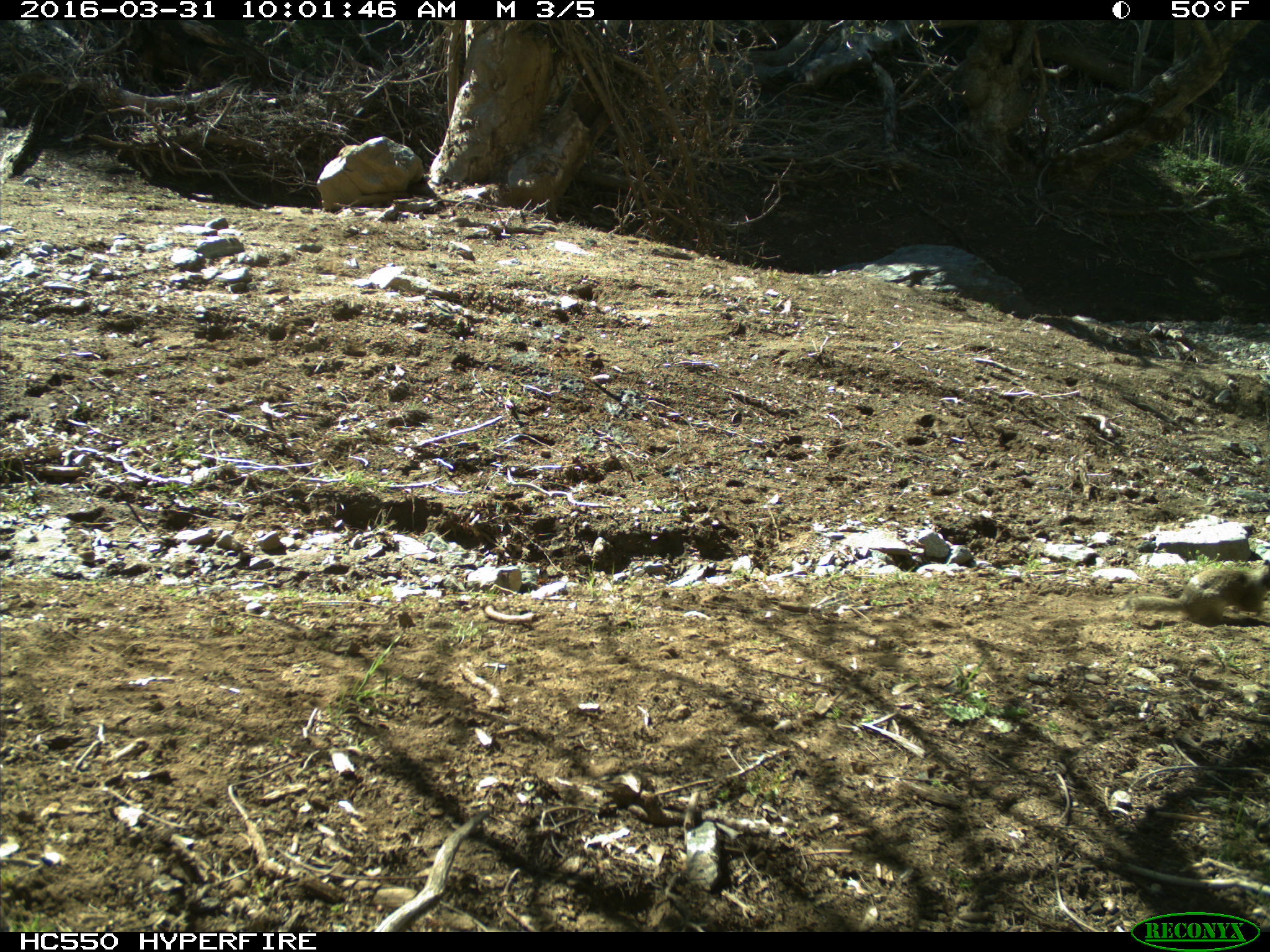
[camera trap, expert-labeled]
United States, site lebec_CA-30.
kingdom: Animalia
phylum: Chordata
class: Mammalia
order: Rodentia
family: Sciuridae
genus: Otospermophilus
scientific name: Otospermophilus beecheyi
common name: california ground squirrel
Otospermophilus beecheyi (california ground squirrel).